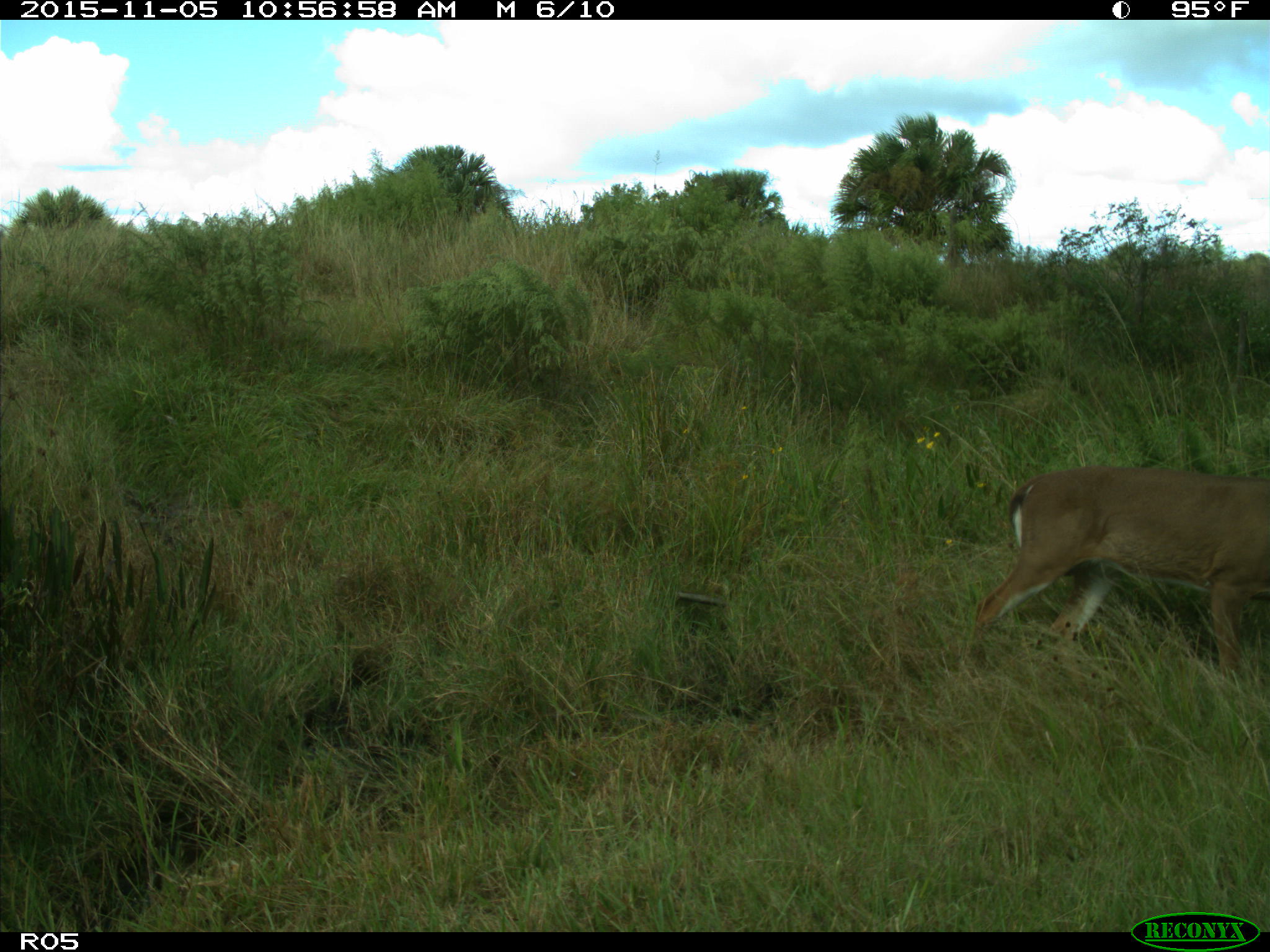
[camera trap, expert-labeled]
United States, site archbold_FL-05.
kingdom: Animalia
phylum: Chordata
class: Mammalia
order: Artiodactyla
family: Cervidae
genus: Odocoileus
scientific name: Odocoileus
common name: deer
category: unidentified deer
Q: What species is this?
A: Unidentified deer (deer) (Odocoileus).